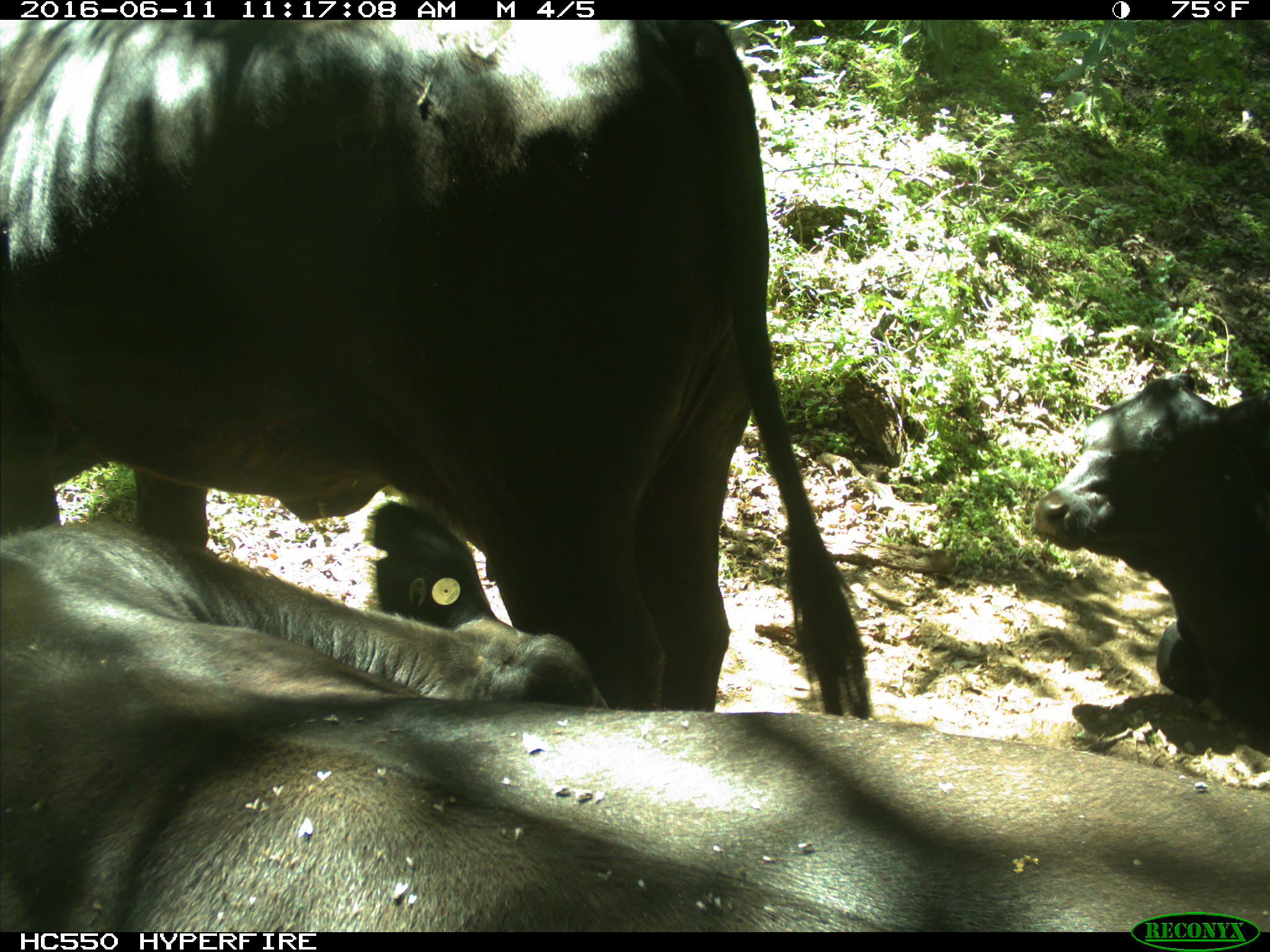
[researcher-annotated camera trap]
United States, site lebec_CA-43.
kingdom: Animalia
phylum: Chordata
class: Mammalia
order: Artiodactyla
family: Bovidae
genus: Bos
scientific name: Bos taurus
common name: domestic cow